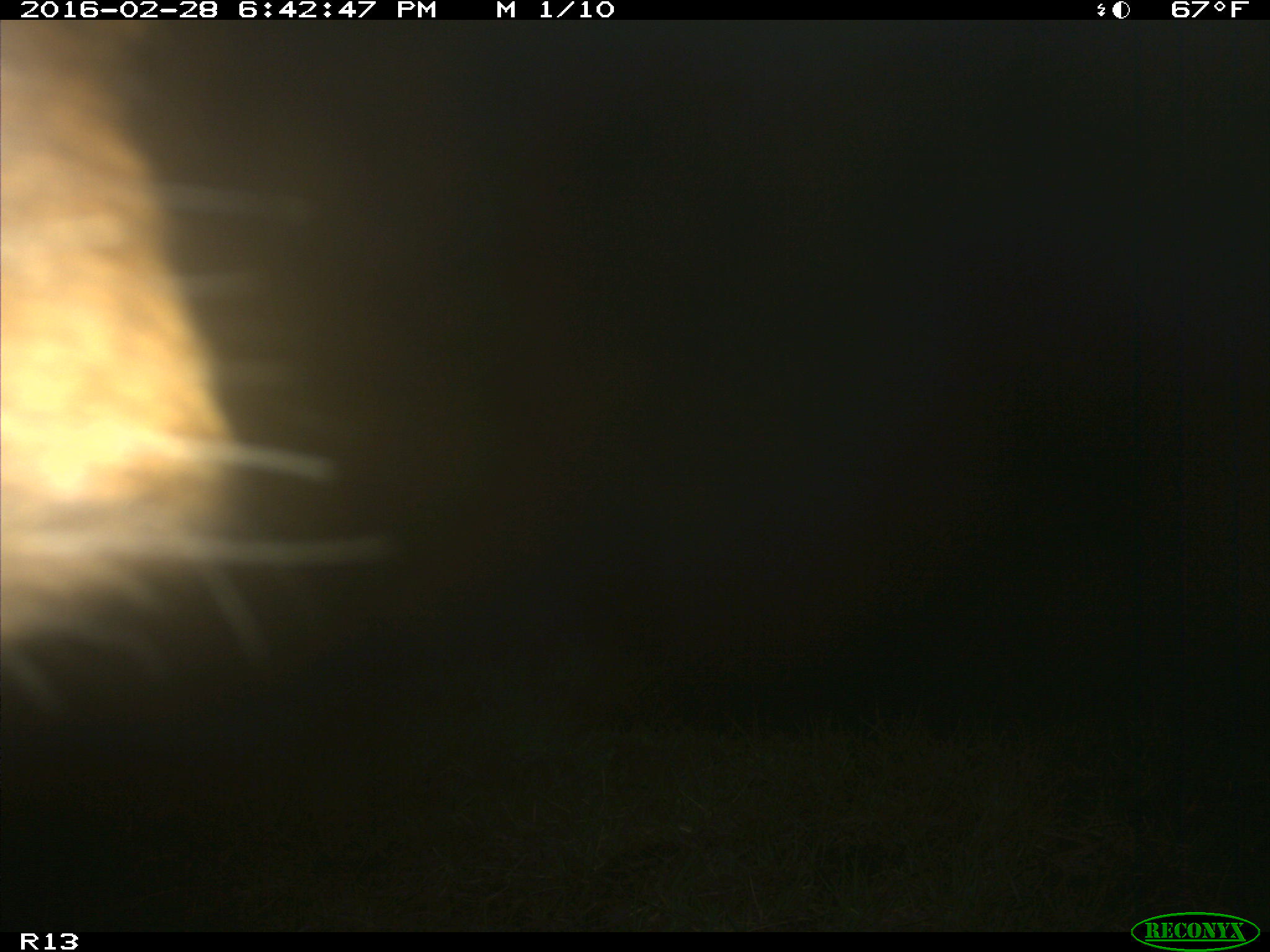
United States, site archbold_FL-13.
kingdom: Animalia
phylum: Chordata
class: Mammalia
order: Artiodactyla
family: Bovidae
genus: Bos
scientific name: Bos taurus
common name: domestic cow